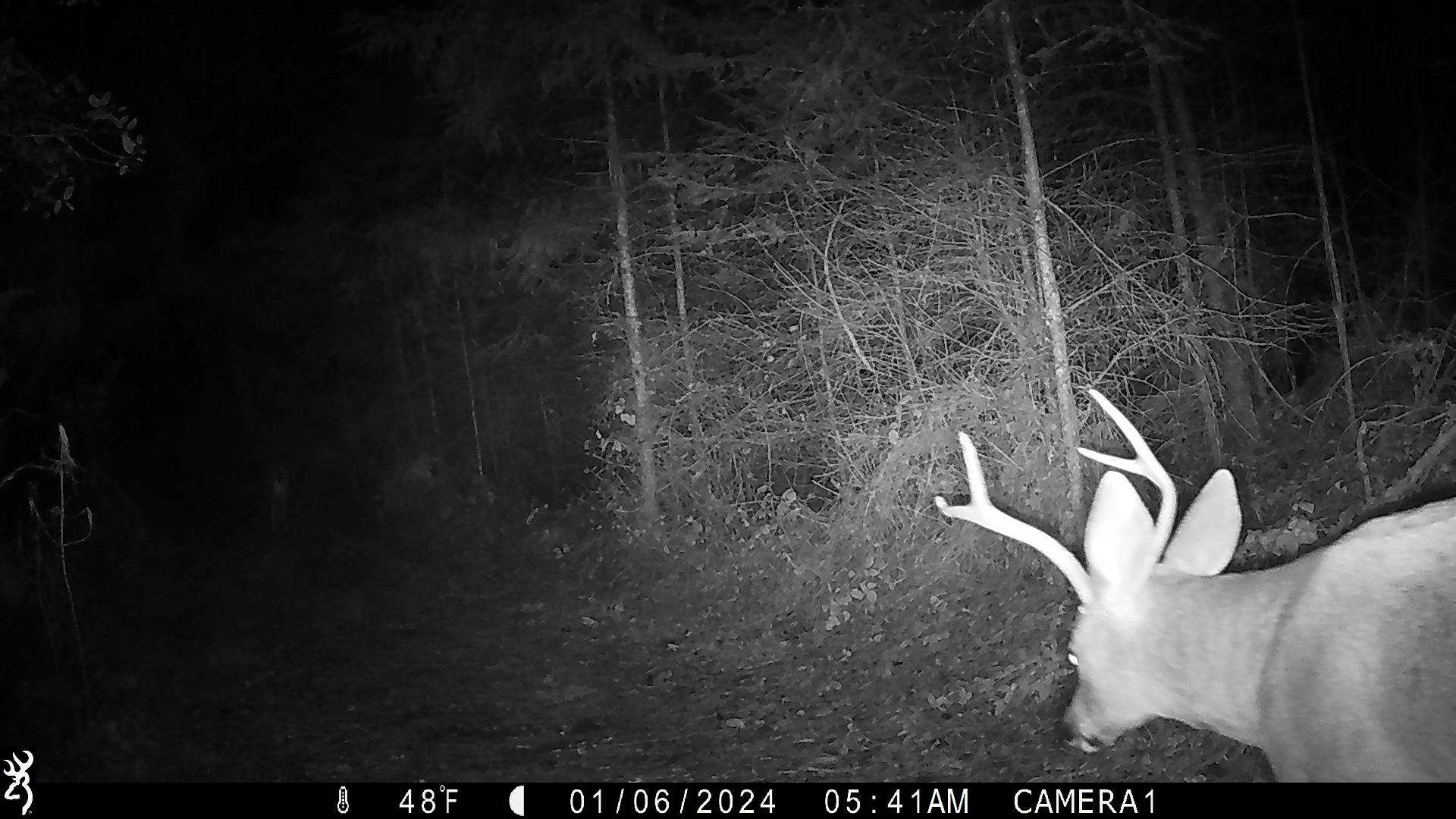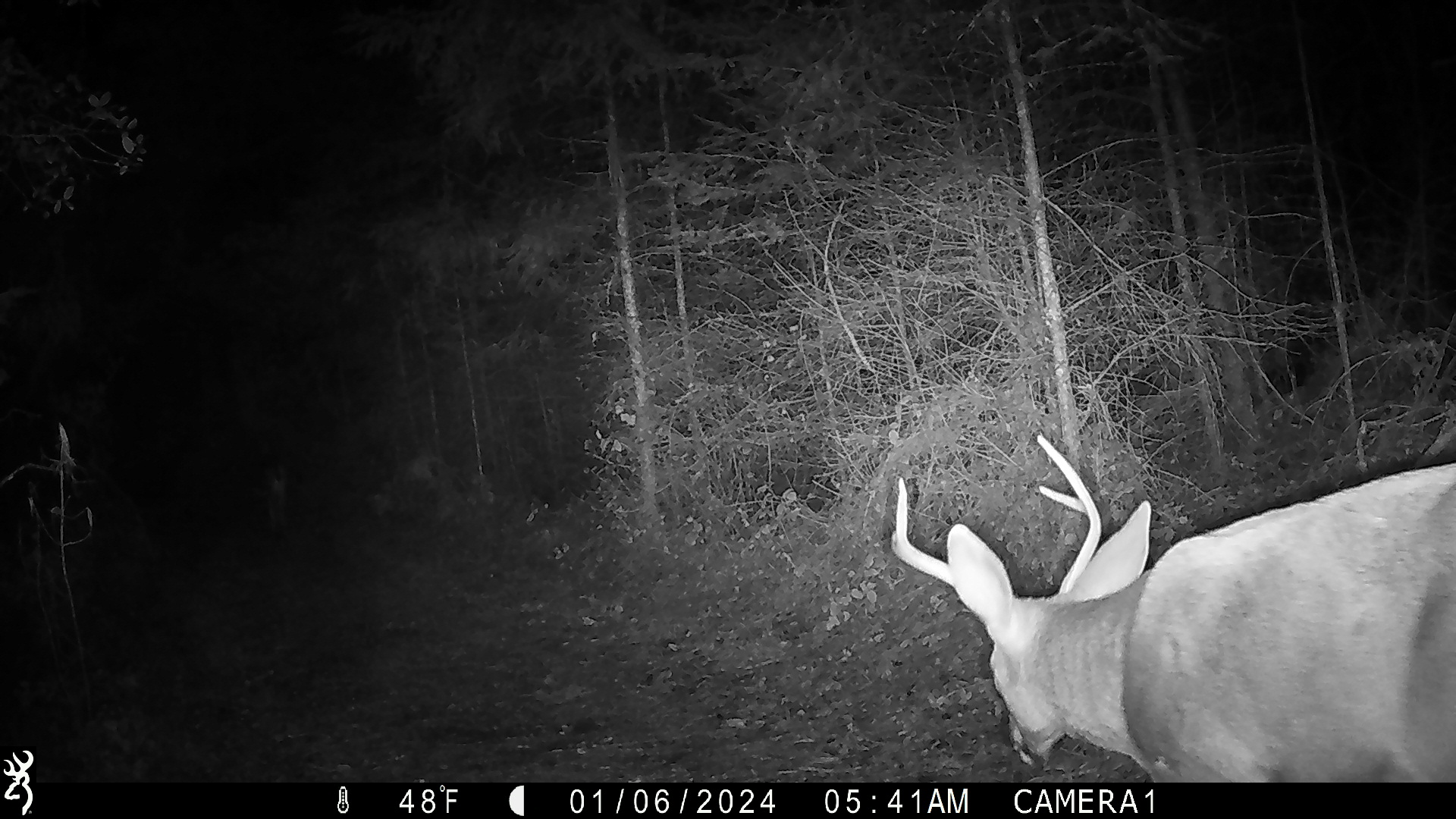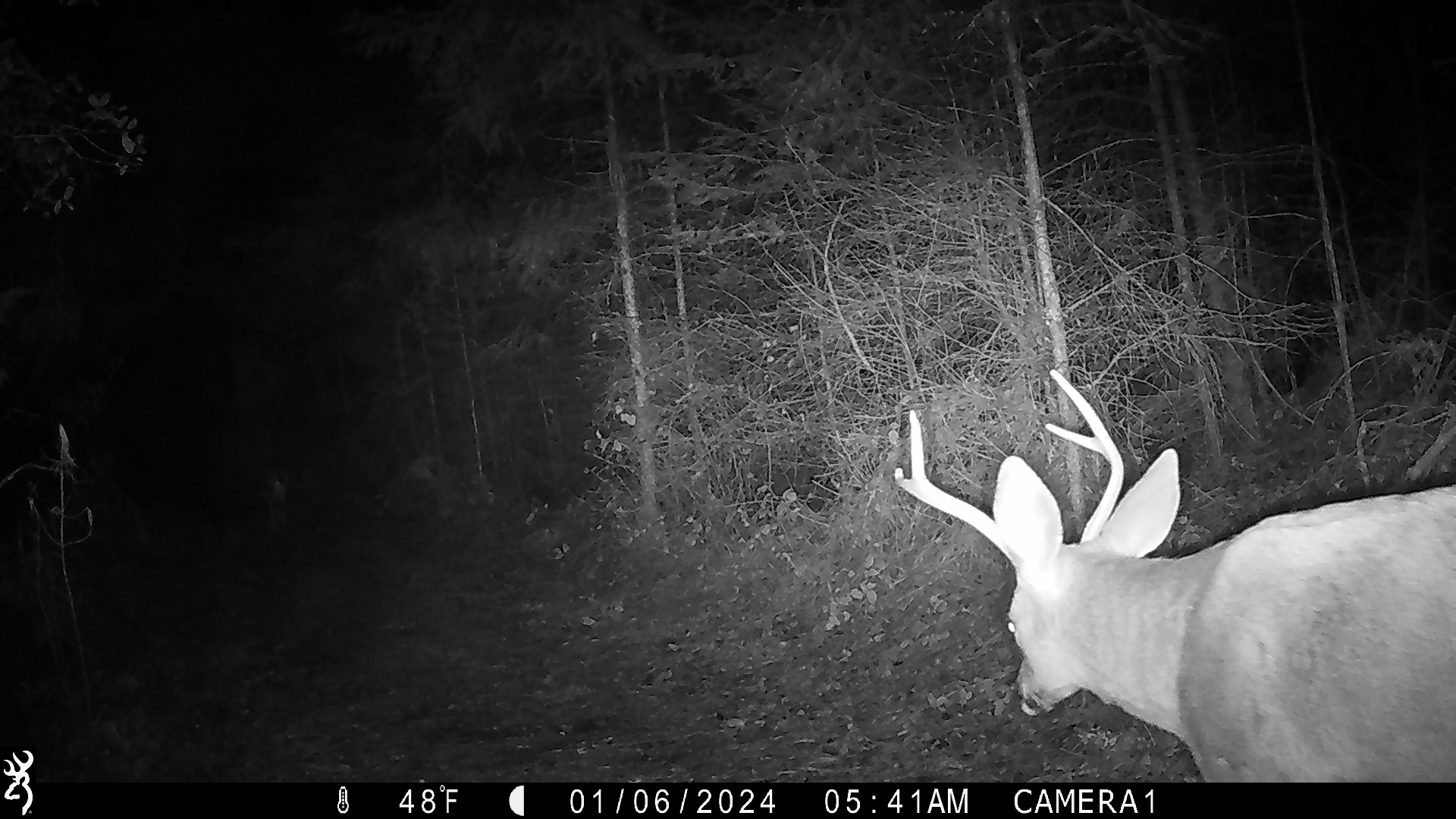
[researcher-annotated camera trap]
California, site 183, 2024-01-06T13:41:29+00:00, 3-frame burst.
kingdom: Animalia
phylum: Chordata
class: Mammalia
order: Artiodactyla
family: Cervidae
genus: Odocoileus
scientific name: Odocoileus hemionus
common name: mule deer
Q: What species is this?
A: Mule deer (Odocoileus hemionus).